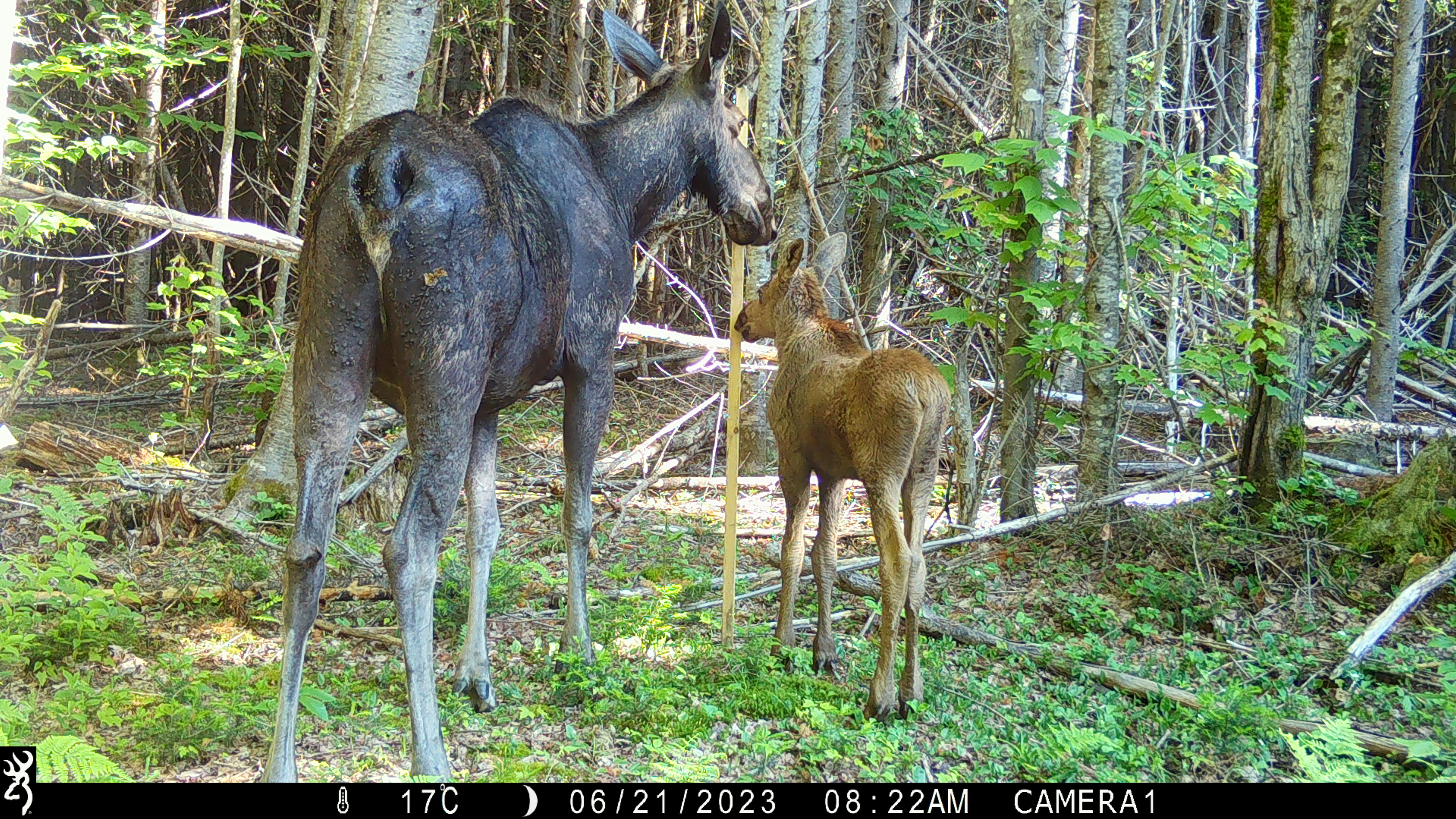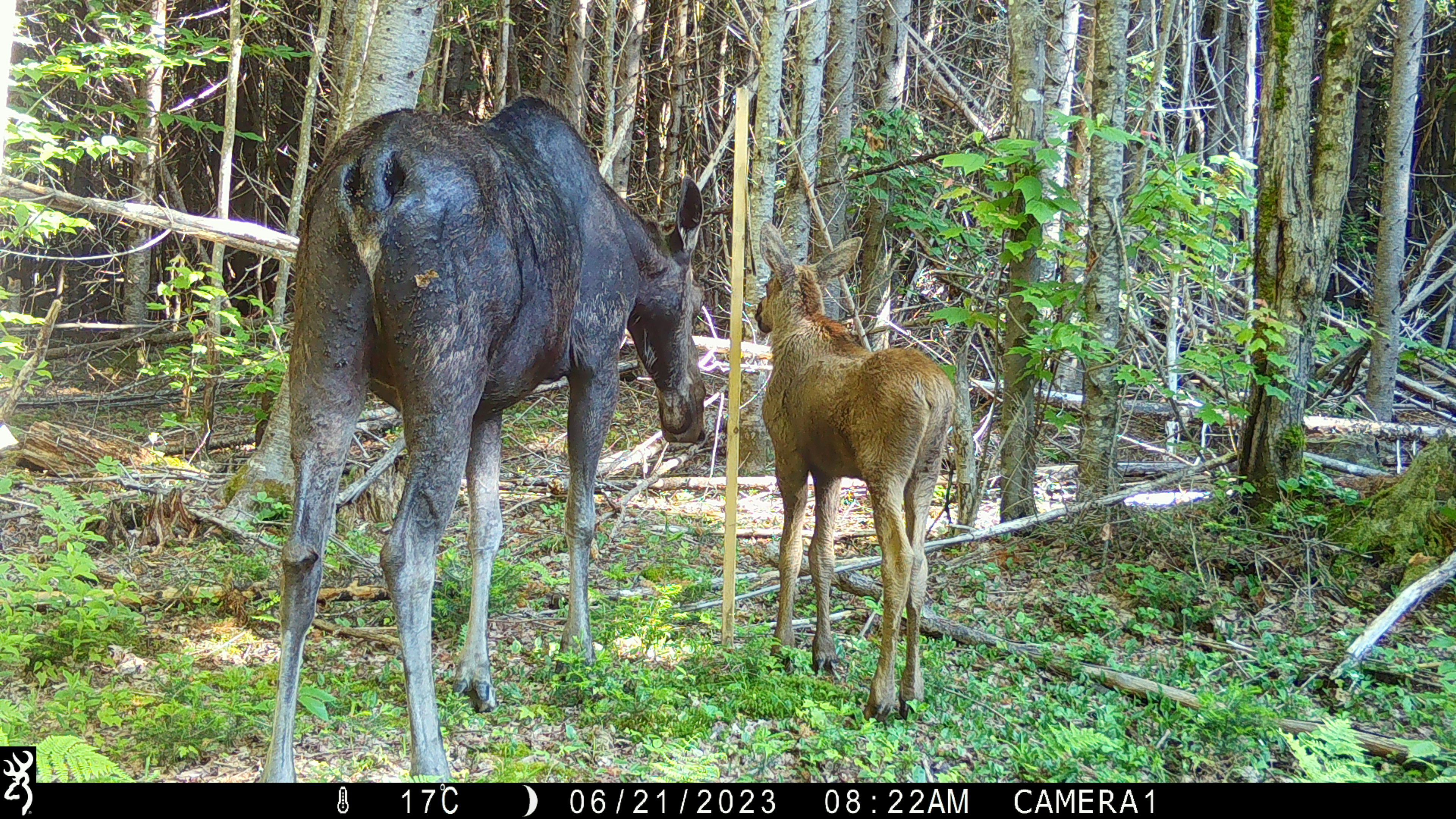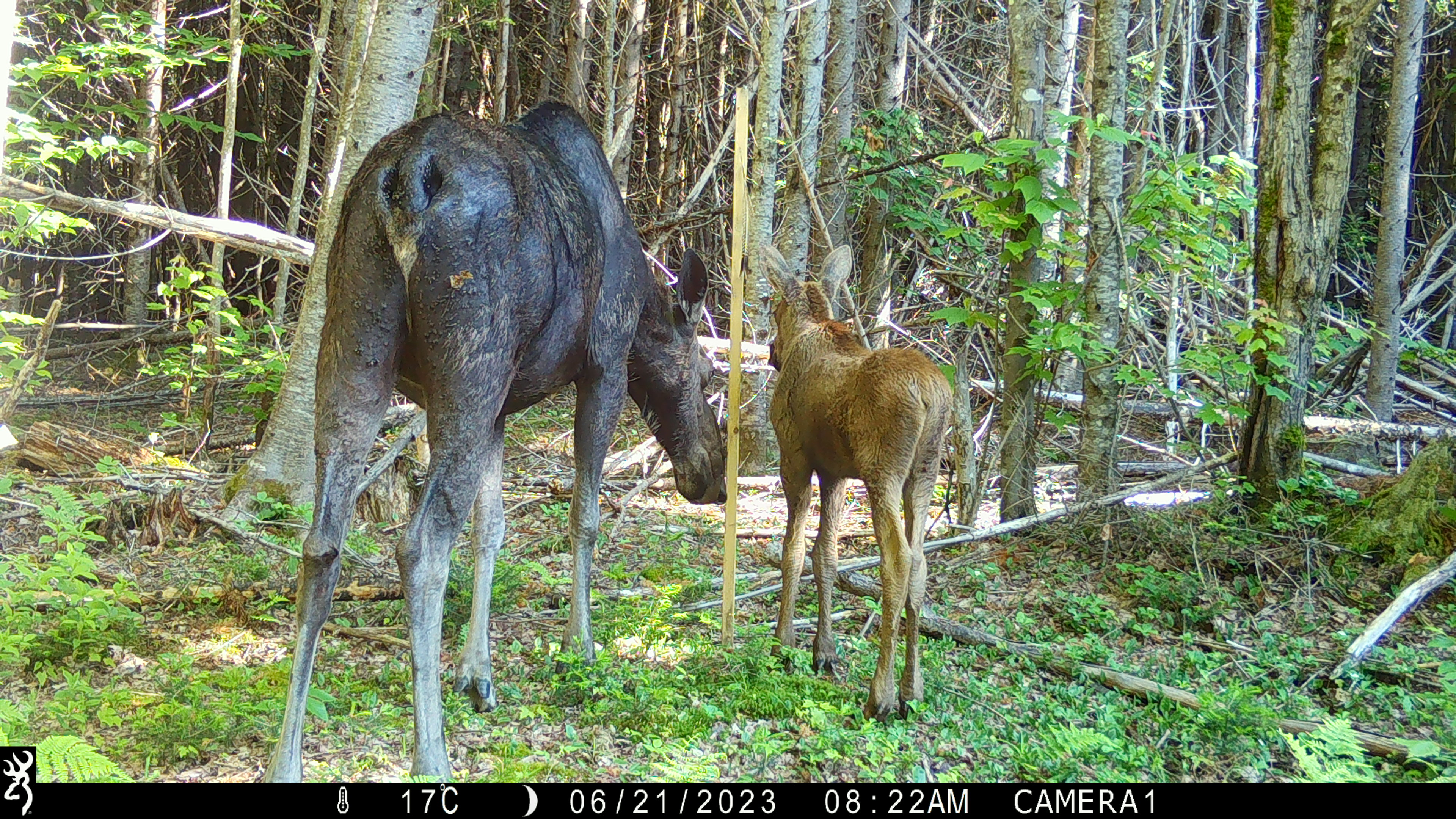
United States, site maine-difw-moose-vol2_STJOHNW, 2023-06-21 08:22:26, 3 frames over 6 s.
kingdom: Animalia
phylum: Chordata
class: Mammalia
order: Artiodactyla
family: Cervidae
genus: Alces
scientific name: Alces alces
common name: moose